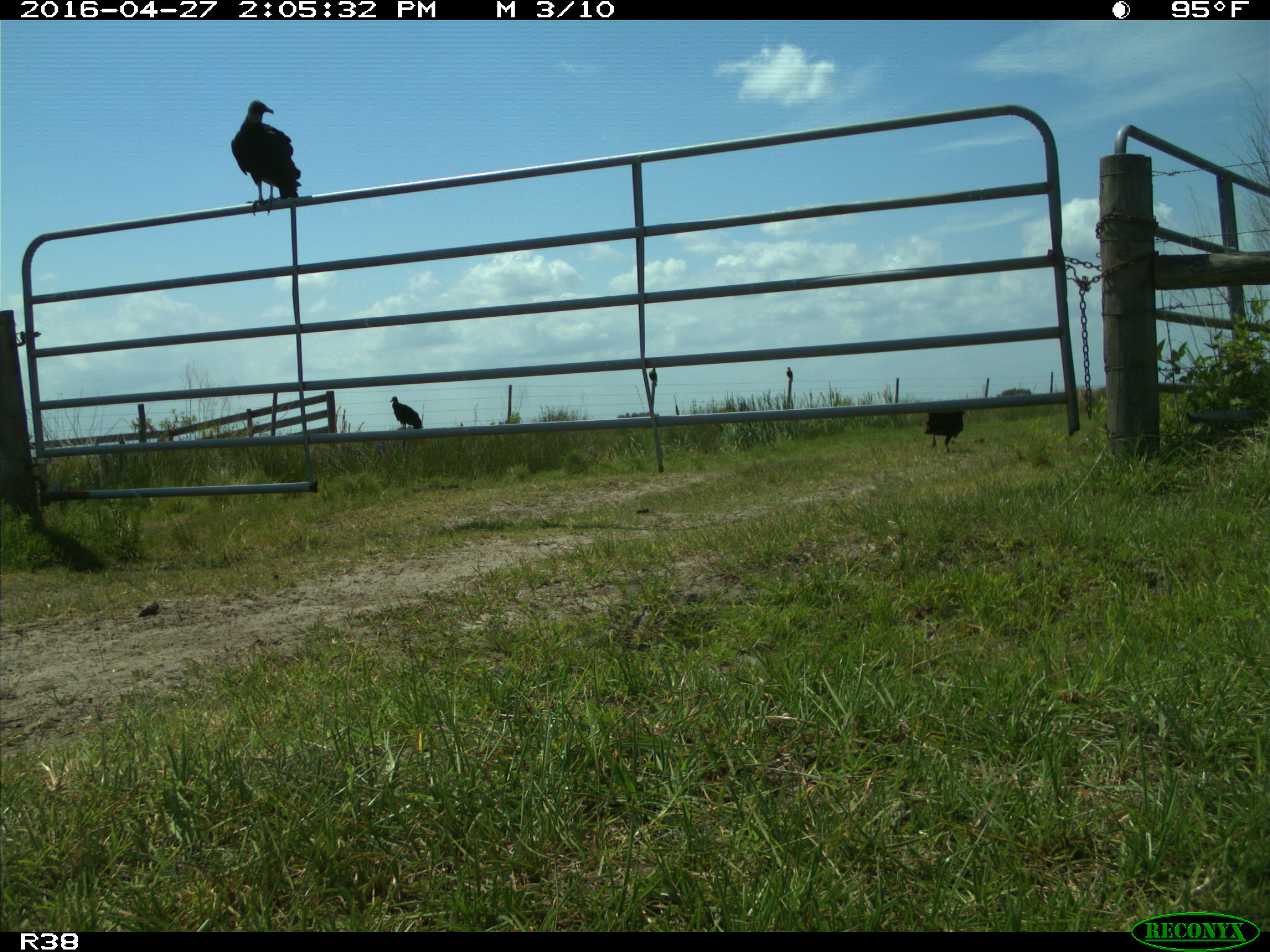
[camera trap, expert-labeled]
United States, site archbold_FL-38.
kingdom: Animalia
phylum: Chordata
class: Aves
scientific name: Aves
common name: birds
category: unidentified bird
Unidentified bird (birds) (Aves).